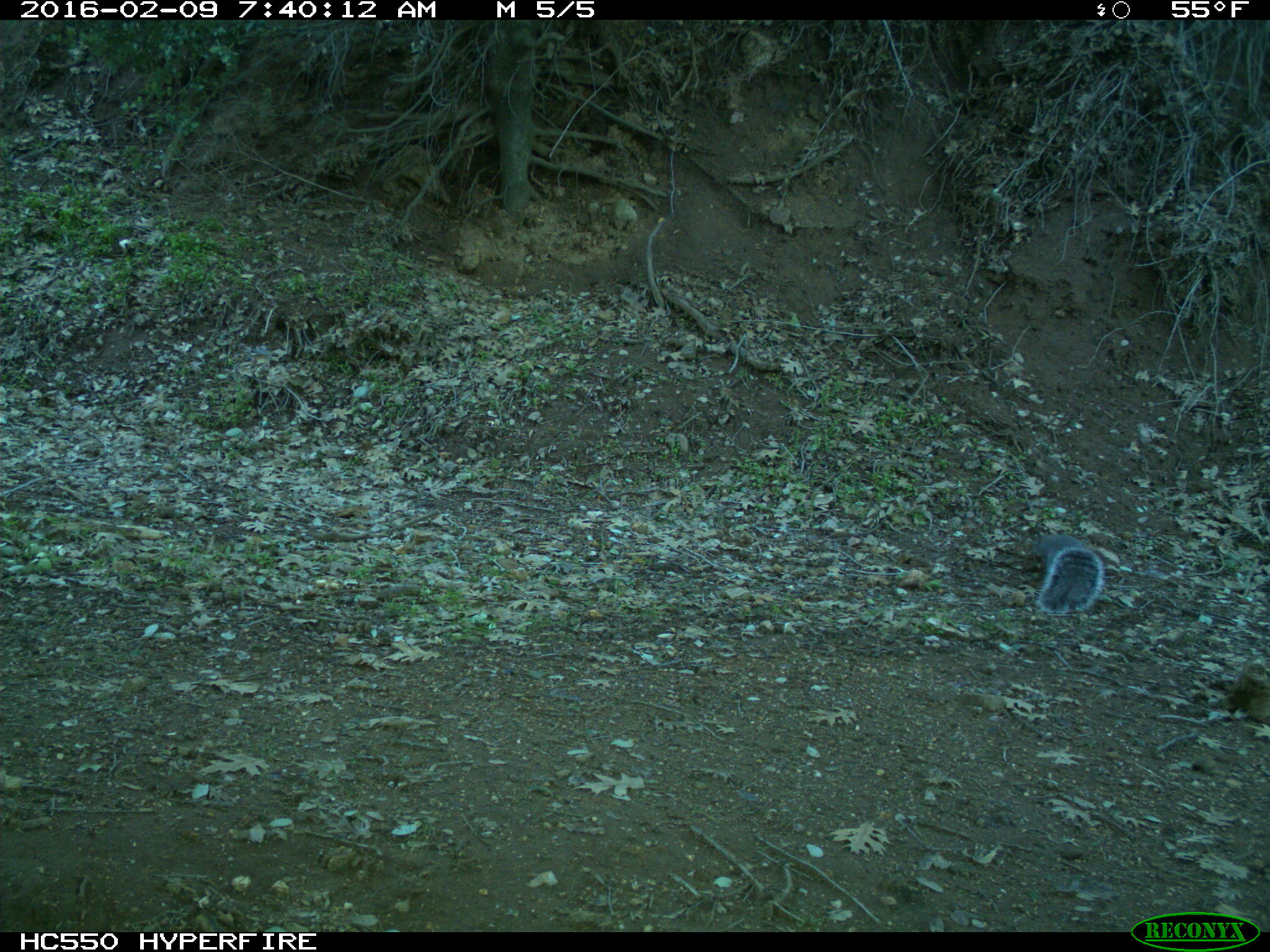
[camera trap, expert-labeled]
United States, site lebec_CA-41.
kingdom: Animalia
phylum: Chordata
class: Mammalia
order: Rodentia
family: Sciuridae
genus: Sciurus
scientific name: Sciurus carolinensis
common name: eastern gray squirrel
Sciurus carolinensis (eastern gray squirrel).